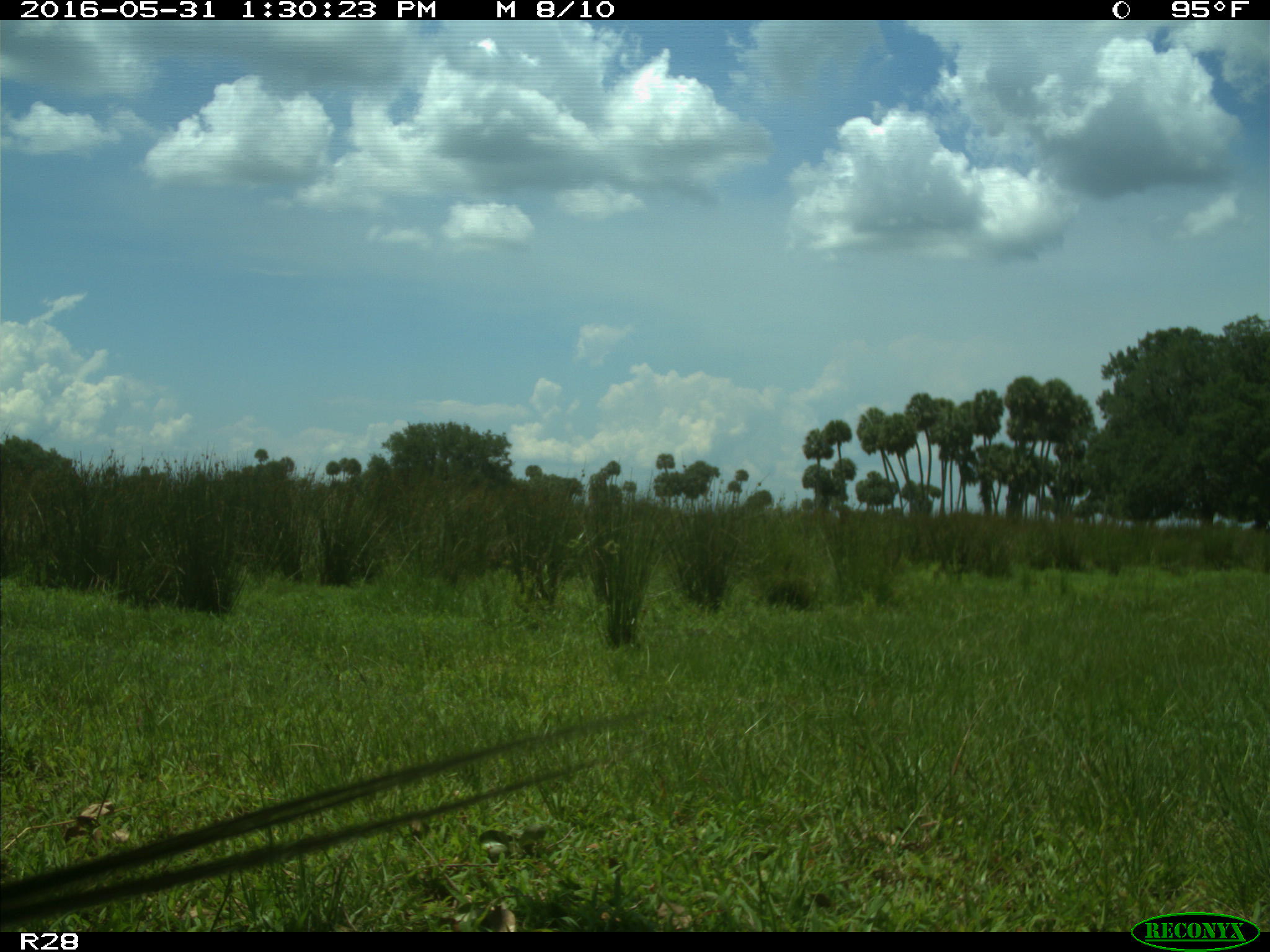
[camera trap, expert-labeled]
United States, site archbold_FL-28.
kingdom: Animalia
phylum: Chordata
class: Mammalia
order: Artiodactyla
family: Bovidae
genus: Bos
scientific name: Bos taurus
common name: domestic cow